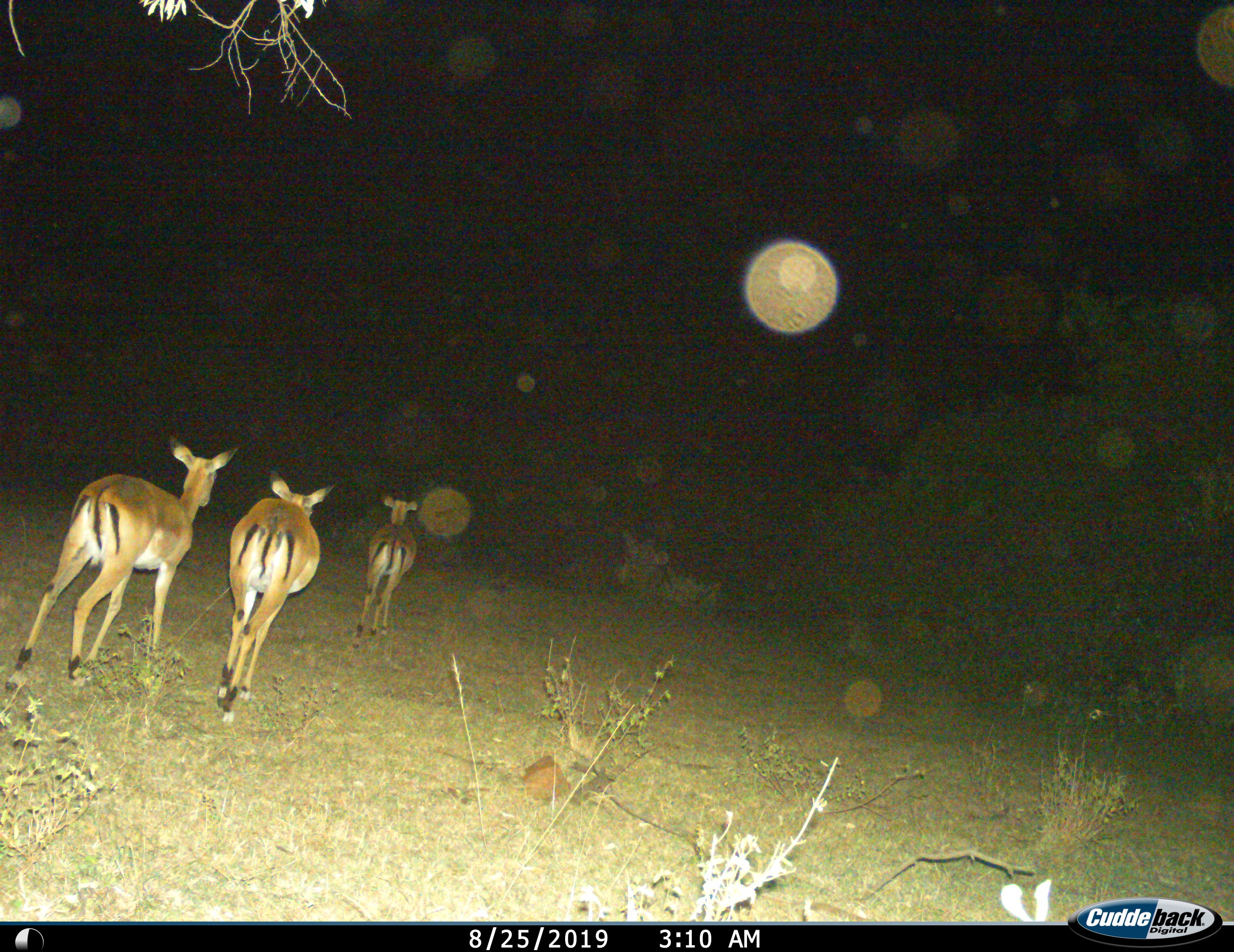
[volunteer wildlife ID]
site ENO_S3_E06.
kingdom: Animalia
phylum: Chordata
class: Mammalia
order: Artiodactyla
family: Bovidae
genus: Aepyceros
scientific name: Aepyceros melampus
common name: impala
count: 3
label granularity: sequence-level